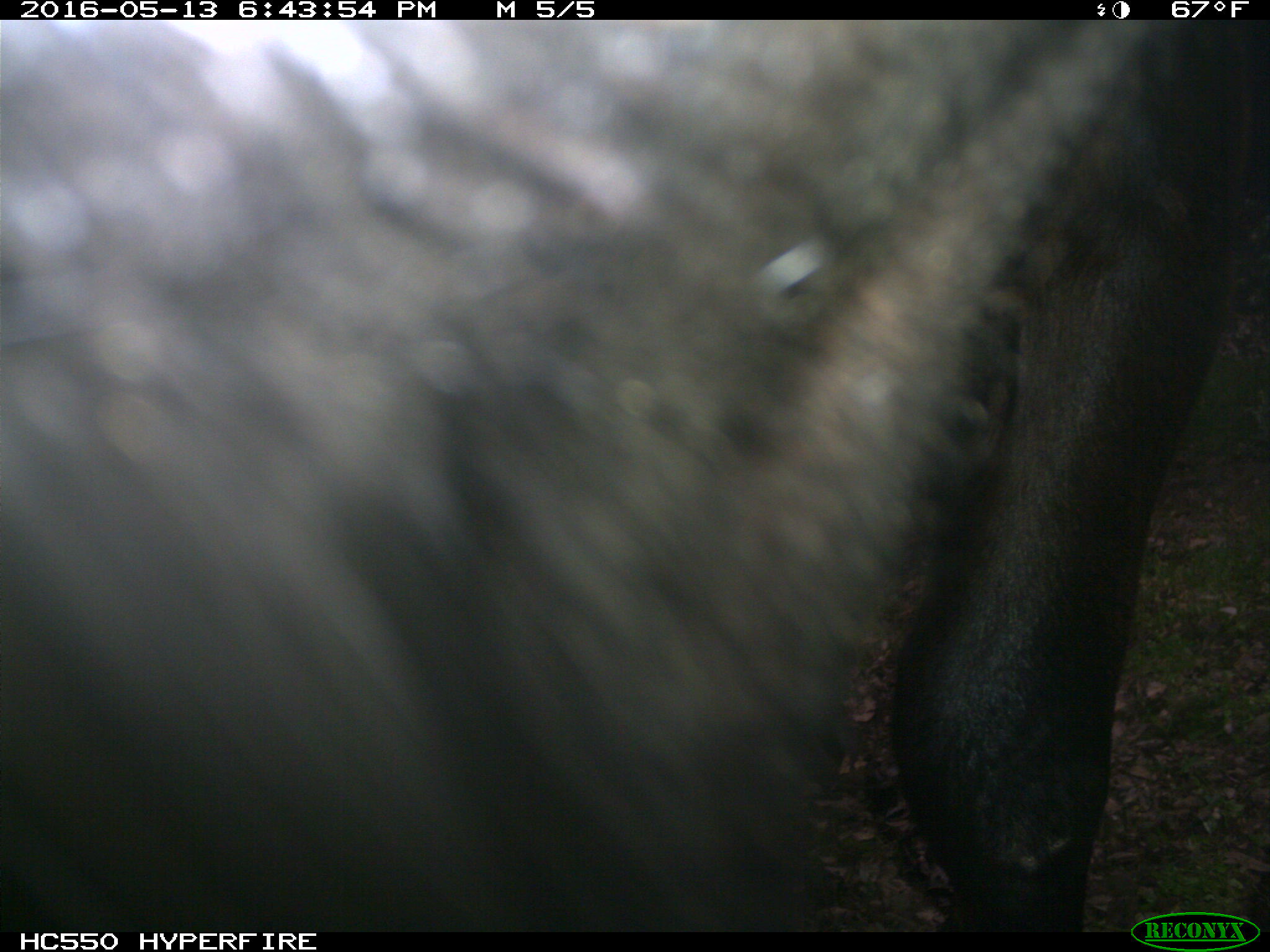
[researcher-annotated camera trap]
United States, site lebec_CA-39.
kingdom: Animalia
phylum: Chordata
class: Mammalia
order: Artiodactyla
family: Bovidae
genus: Bos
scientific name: Bos taurus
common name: domestic cow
Bos taurus (domestic cow).